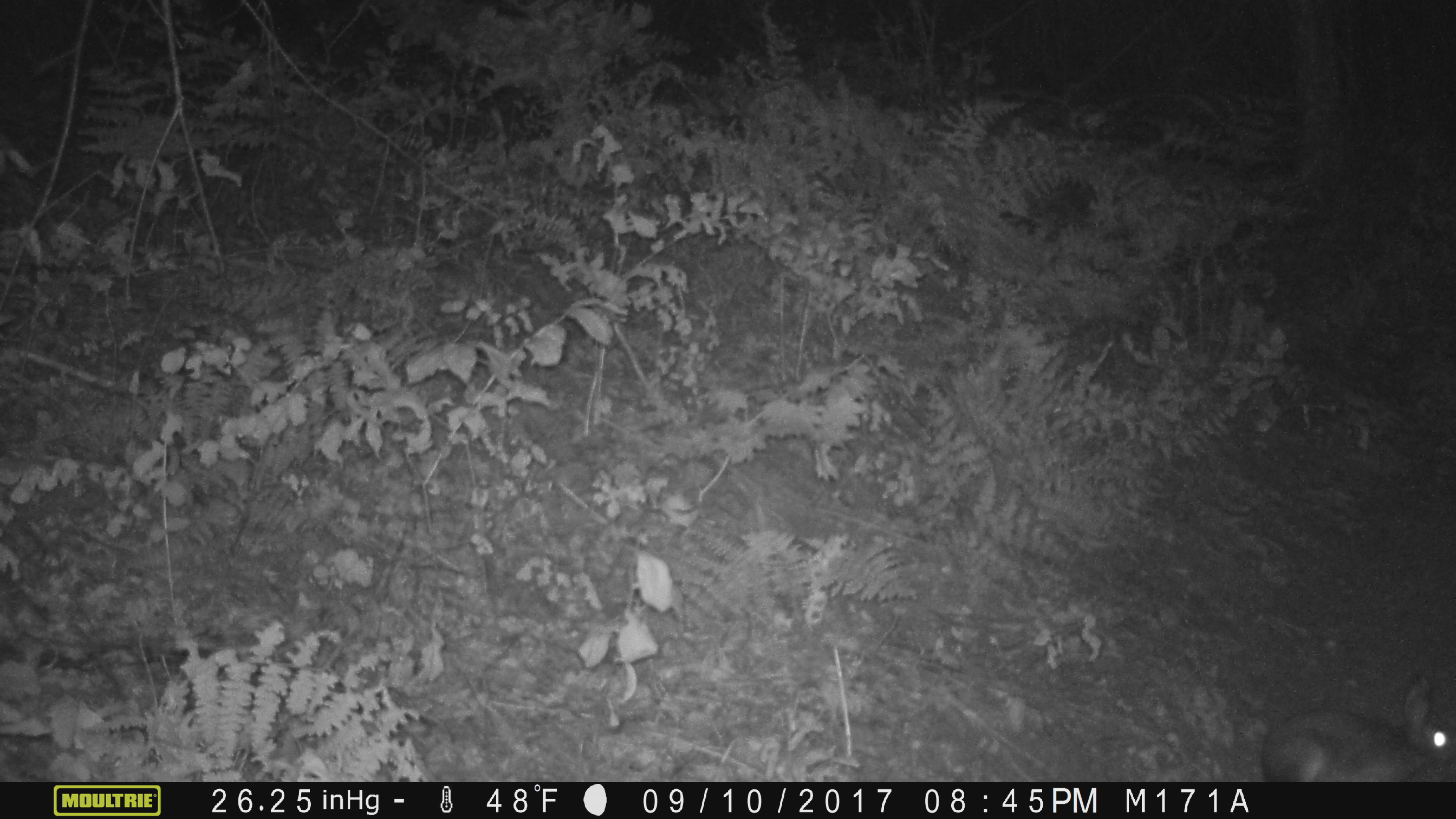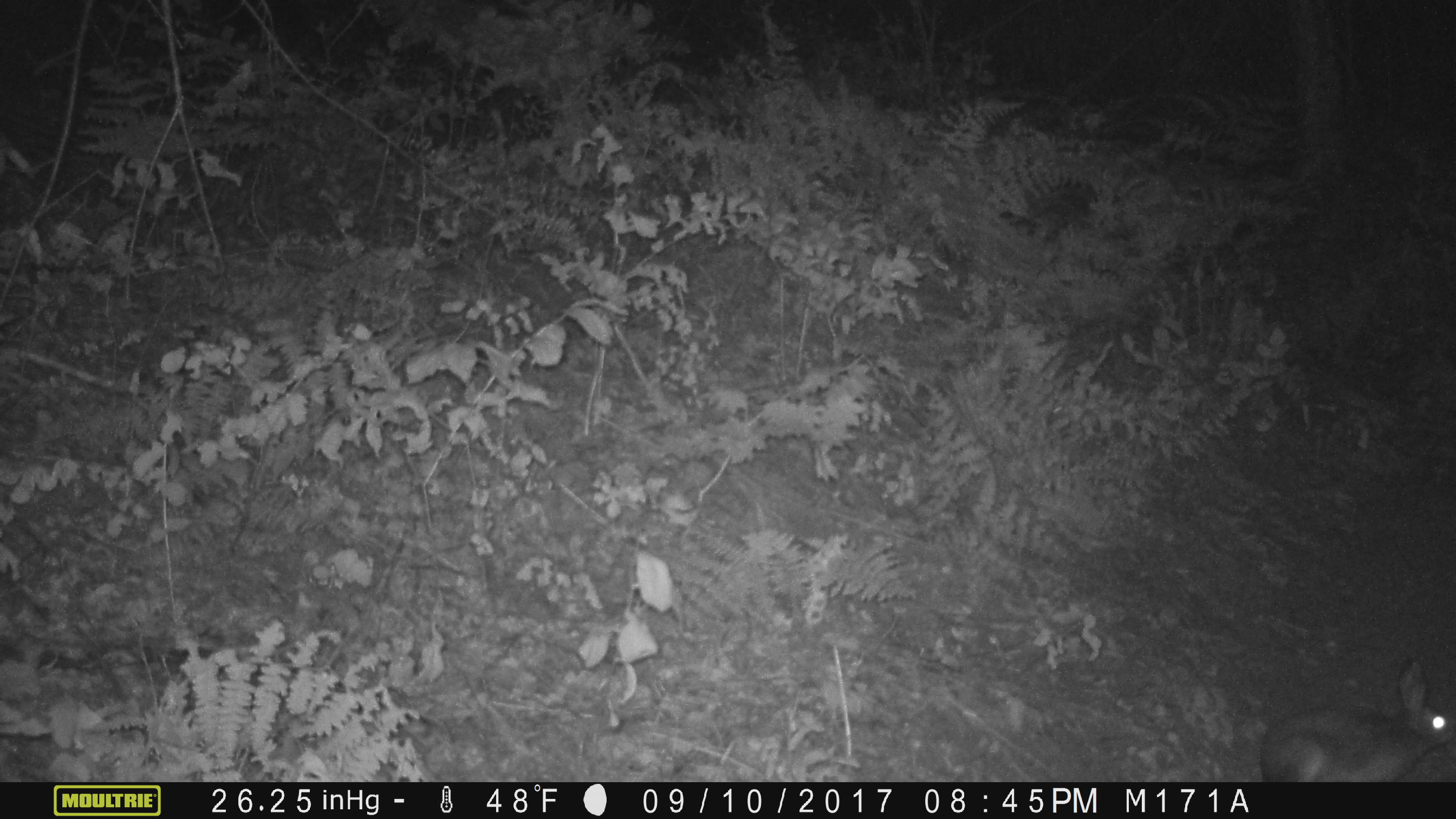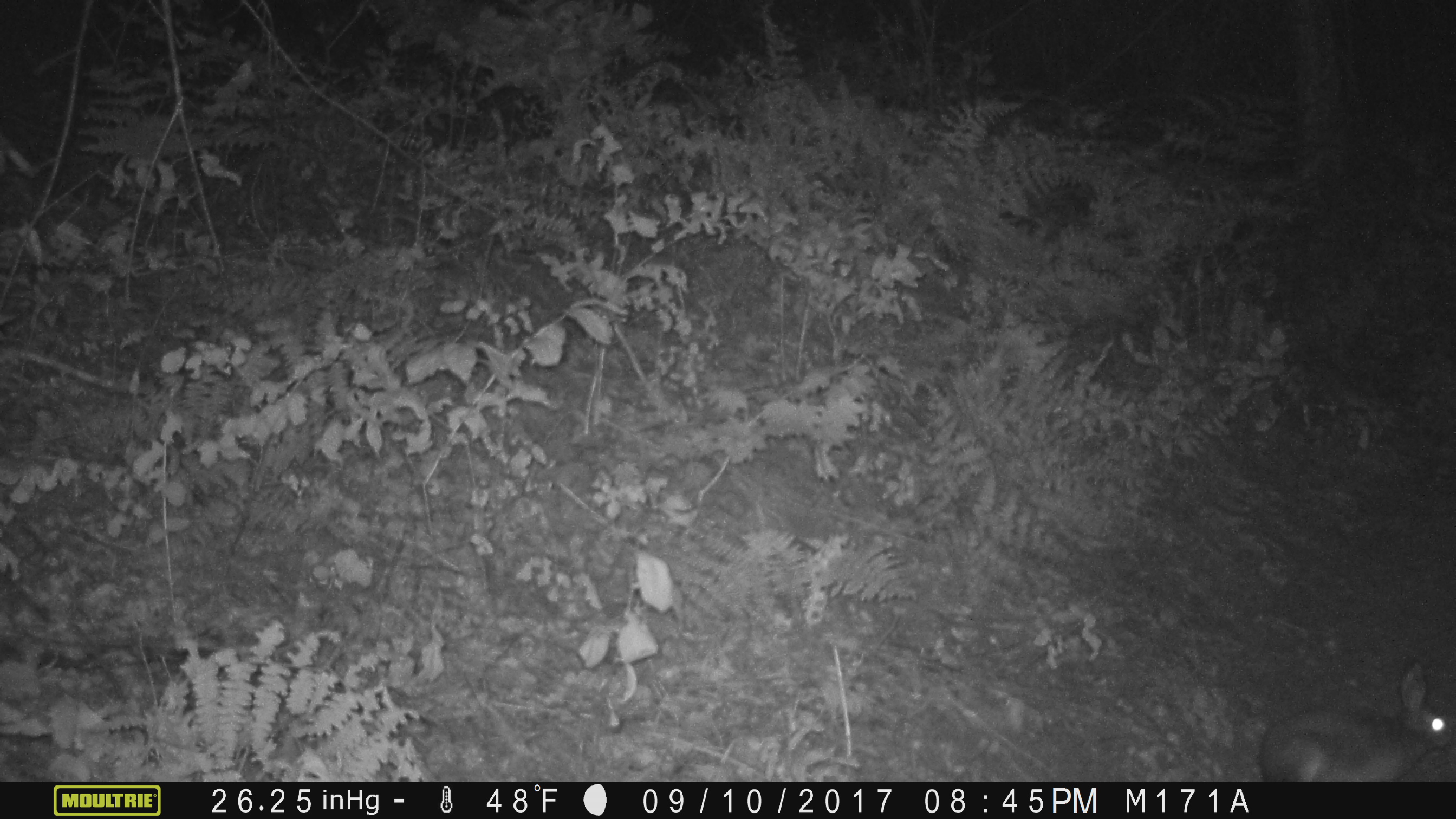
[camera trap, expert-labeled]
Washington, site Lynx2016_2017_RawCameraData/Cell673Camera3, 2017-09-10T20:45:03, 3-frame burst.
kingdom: Animalia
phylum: Chordata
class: Mammalia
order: Lagomorpha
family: Leporidae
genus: Lepus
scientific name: Lepus americanus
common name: snowshoe hare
Lepus americanus (snowshoe hare). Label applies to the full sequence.